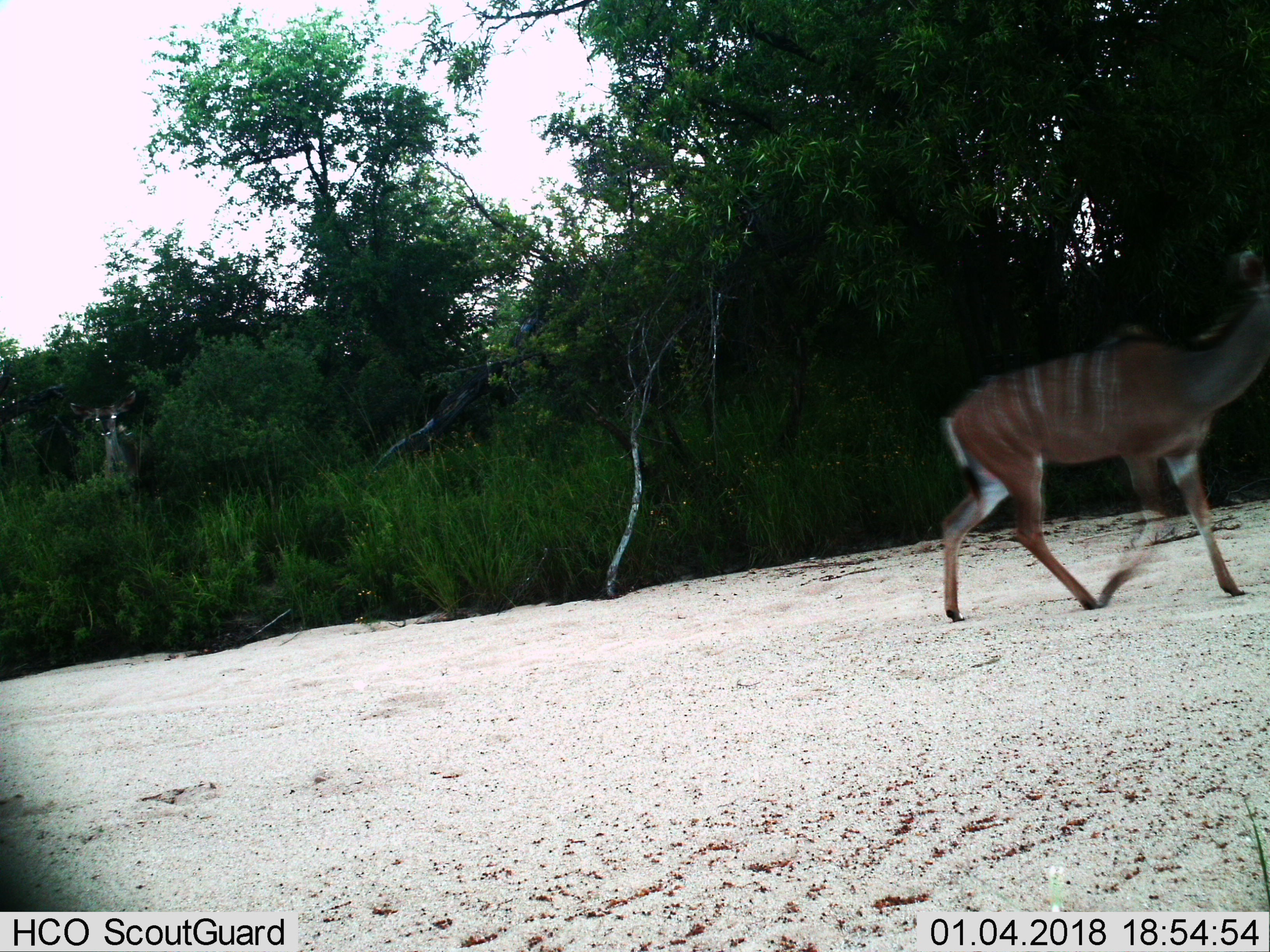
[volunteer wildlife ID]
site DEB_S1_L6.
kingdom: Animalia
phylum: Chordata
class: Mammalia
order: Artiodactyla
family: Bovidae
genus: Tragelaphus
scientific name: Tragelaphus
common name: kudu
Kudu (Tragelaphus), count 1. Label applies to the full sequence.